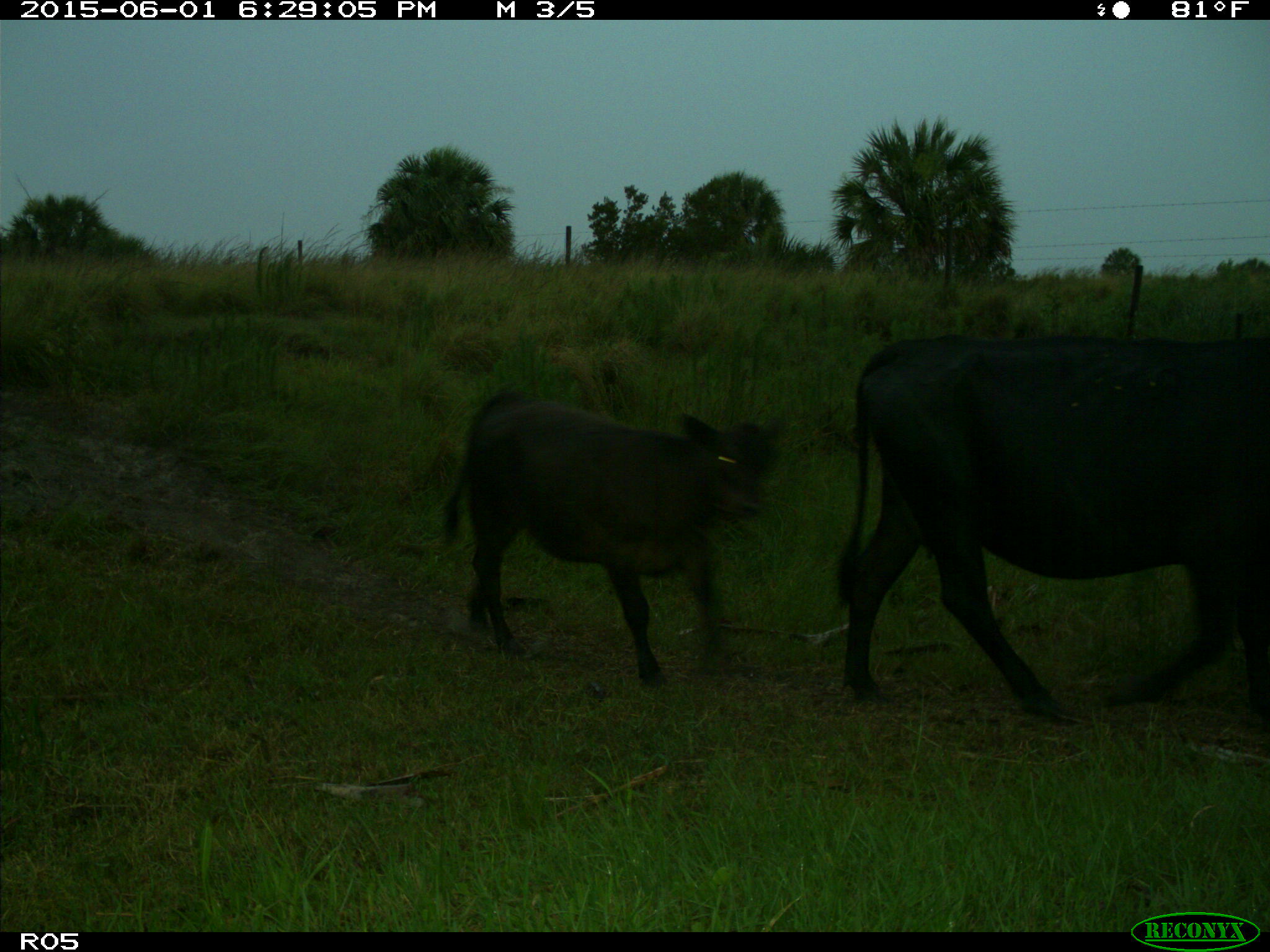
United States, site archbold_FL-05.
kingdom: Animalia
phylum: Chordata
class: Mammalia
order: Artiodactyla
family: Bovidae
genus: Bos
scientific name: Bos taurus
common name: domestic cow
Bos taurus (domestic cow).